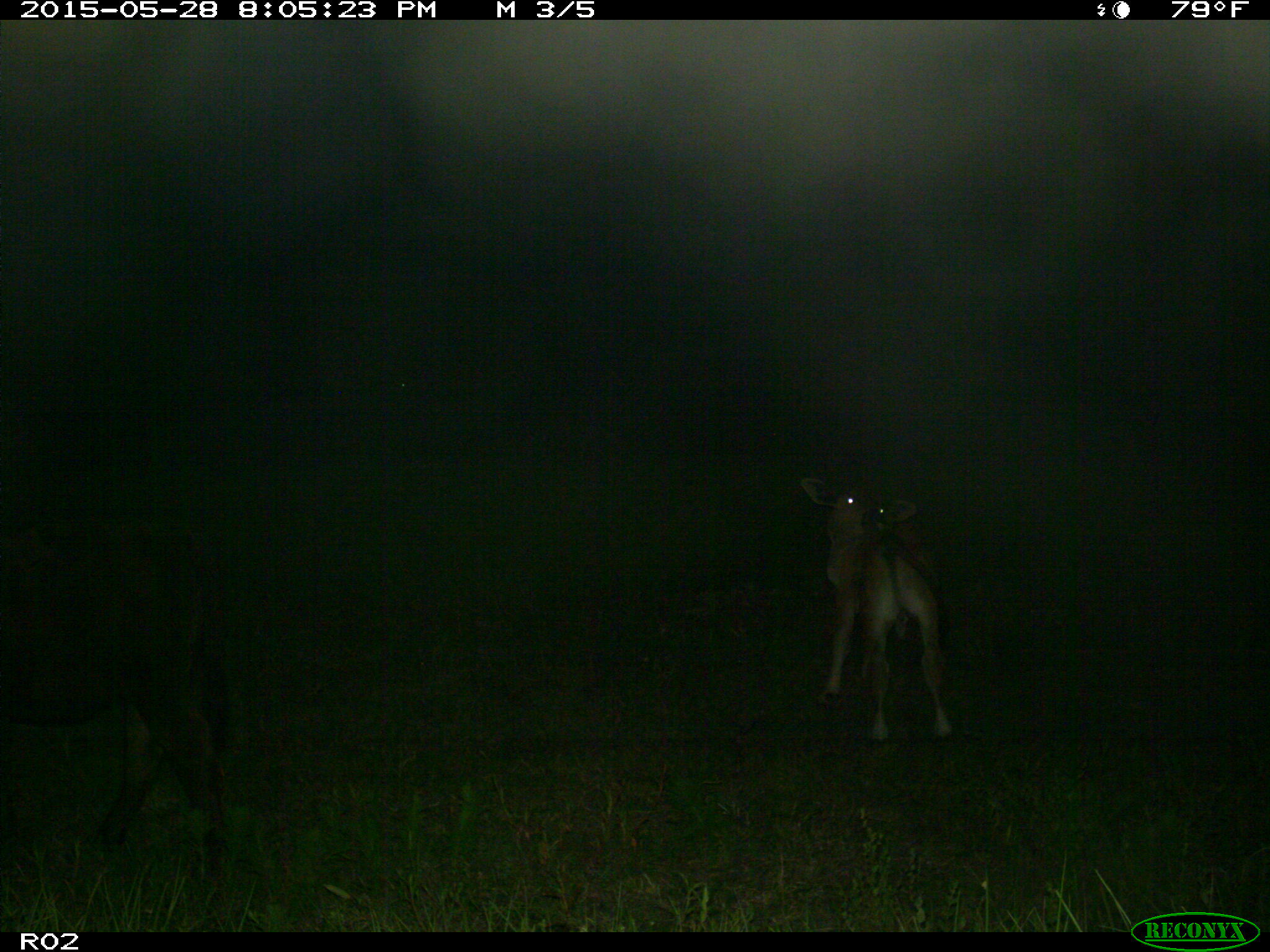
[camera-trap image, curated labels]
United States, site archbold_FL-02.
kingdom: Animalia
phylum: Chordata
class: Mammalia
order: Artiodactyla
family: Bovidae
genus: Bos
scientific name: Bos taurus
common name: domestic cow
Bos taurus (domestic cow).